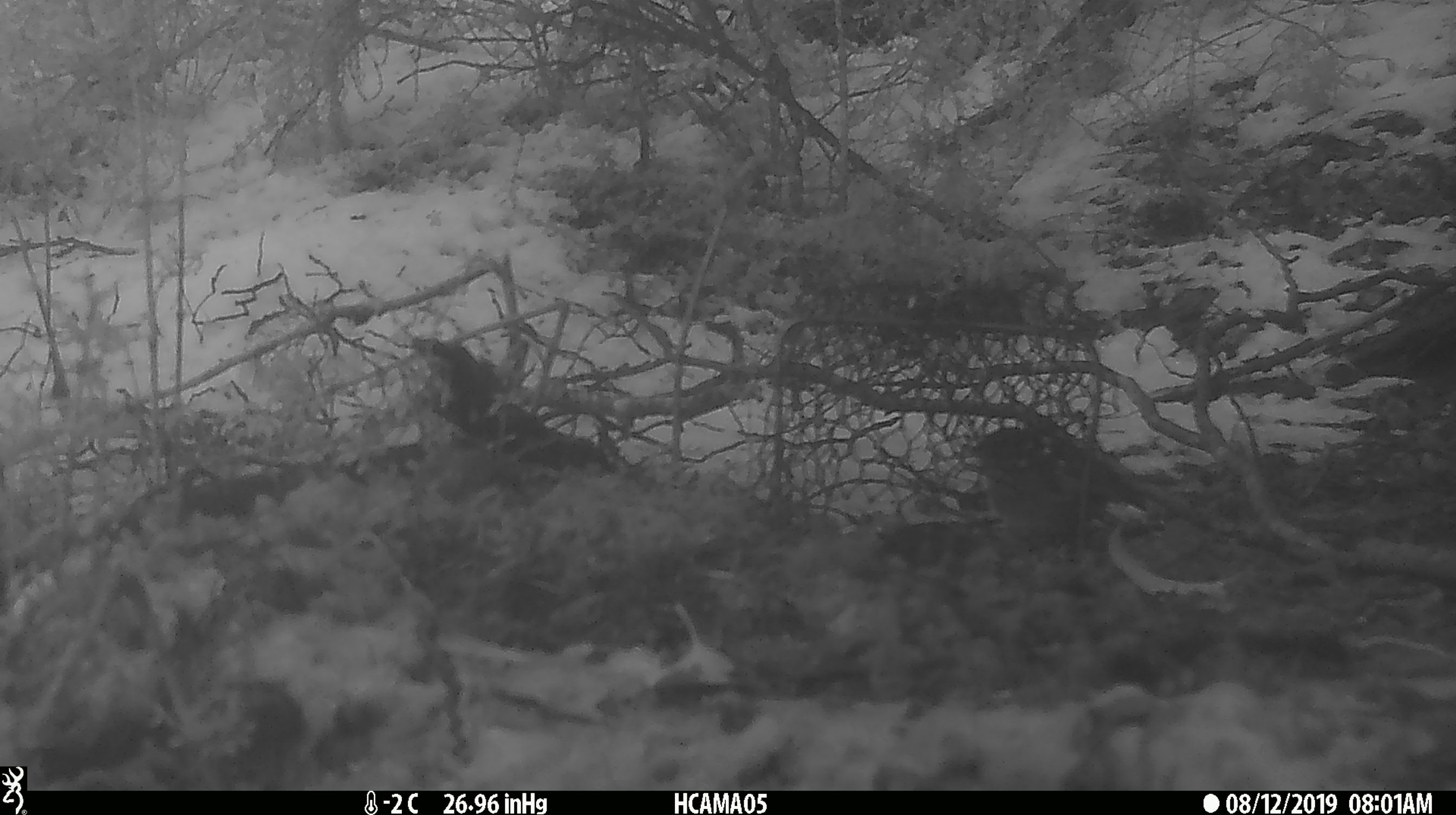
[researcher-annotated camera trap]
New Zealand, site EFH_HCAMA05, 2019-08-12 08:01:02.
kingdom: Animalia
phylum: Chordata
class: Aves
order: Passeriformes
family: Petroicidae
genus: Petroica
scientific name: Petroica macrocephala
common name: tomtit